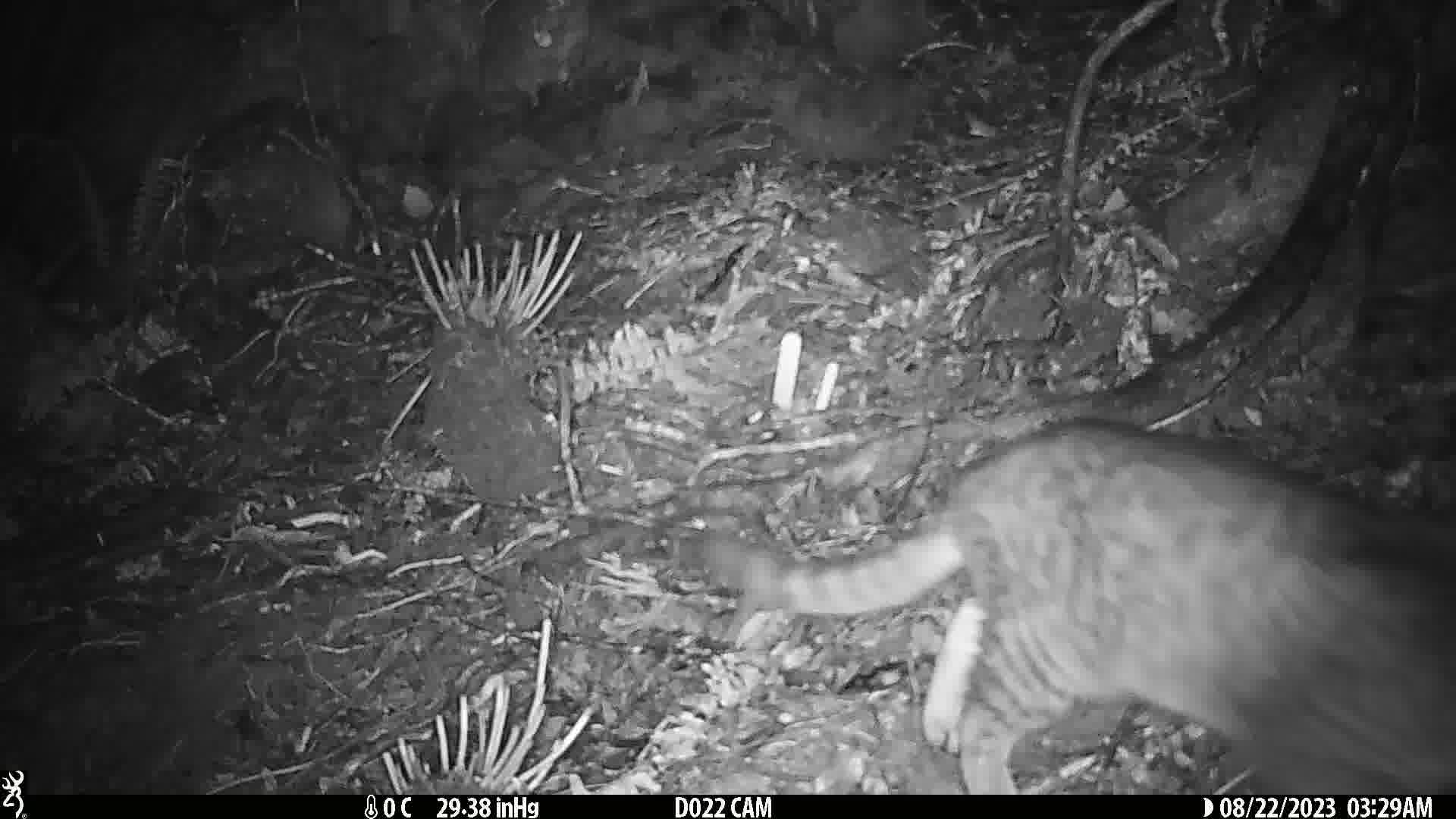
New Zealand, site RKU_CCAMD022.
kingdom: Animalia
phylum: Chordata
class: Mammalia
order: Carnivora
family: Felidae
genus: Felis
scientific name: Felis catus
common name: domestic cat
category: cat